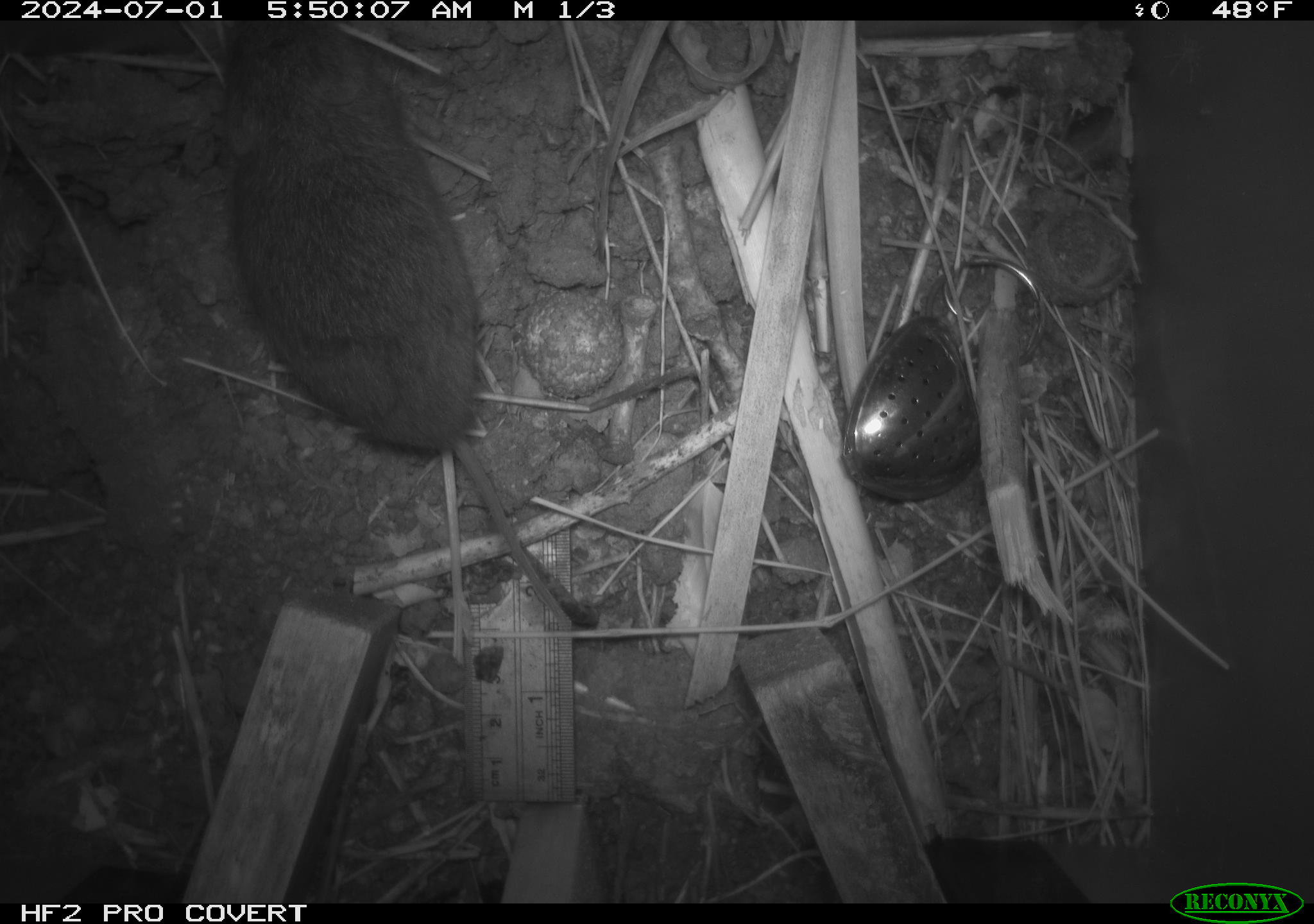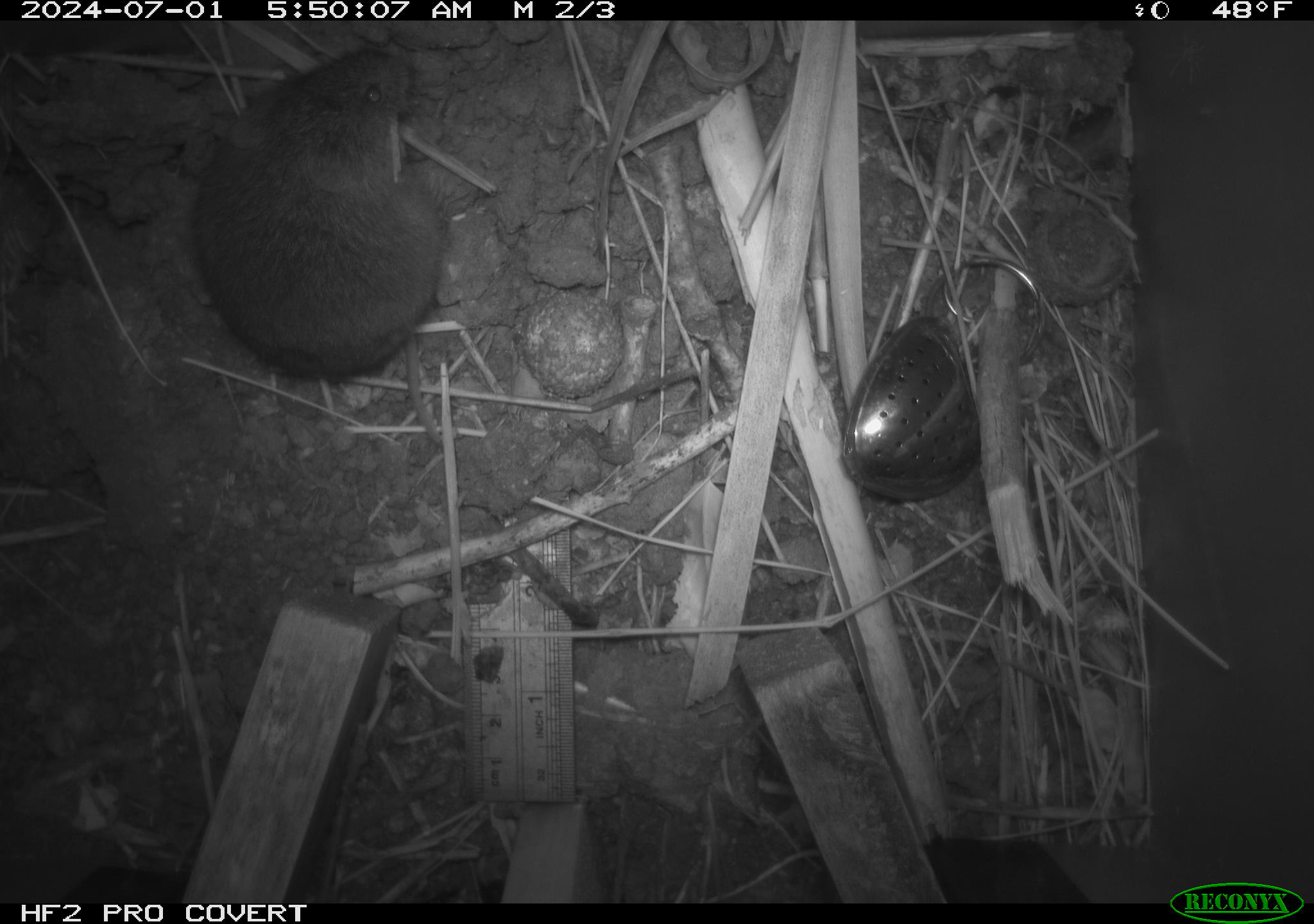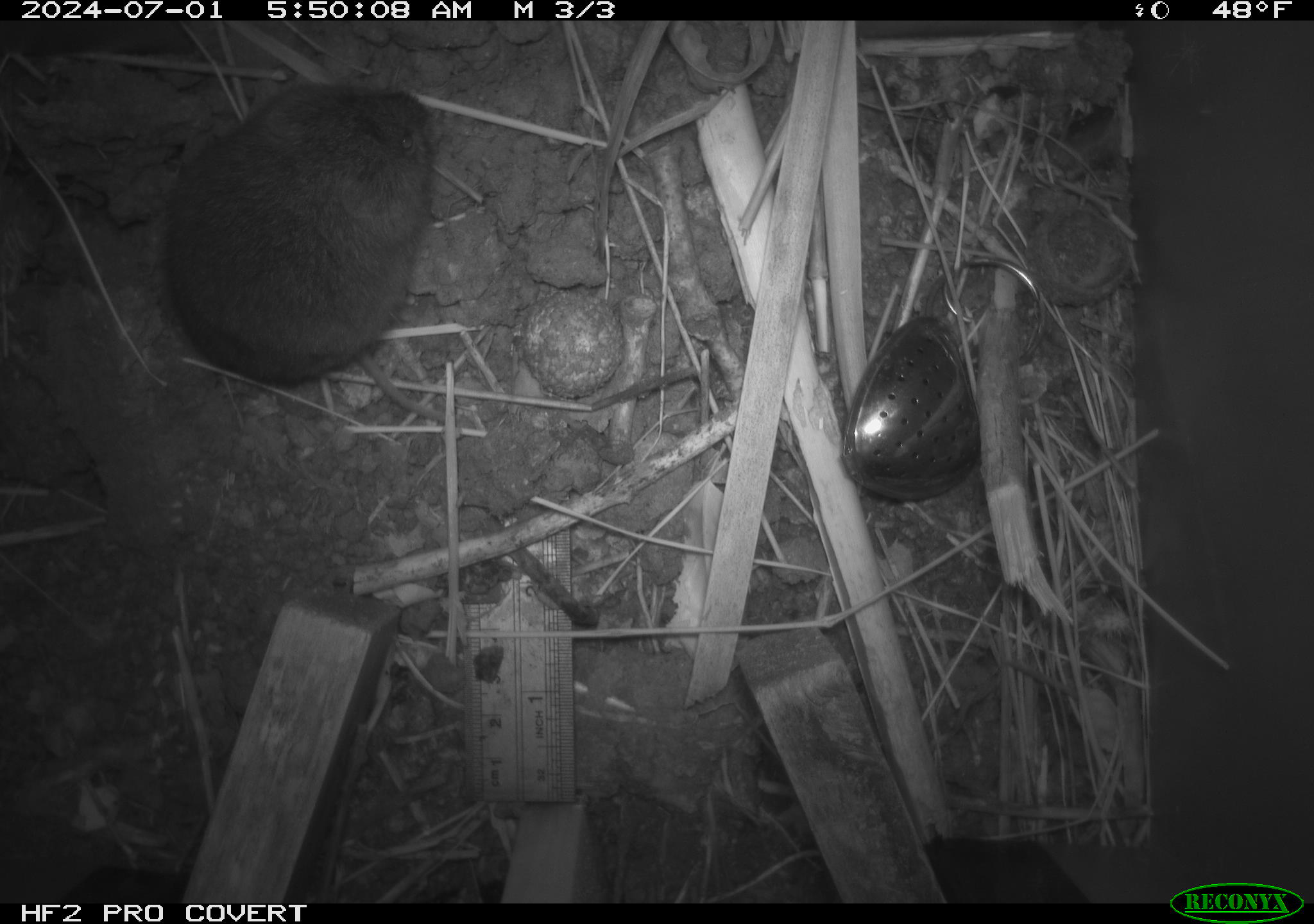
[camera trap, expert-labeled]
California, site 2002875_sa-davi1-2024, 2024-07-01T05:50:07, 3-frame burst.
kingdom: Animalia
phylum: Chordata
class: Mammalia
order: Rodentia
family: Cricetidae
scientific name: Arvicolinae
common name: voles, lemmings, and muskrats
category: arvicolinae subfamily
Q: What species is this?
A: Arvicolinae subfamily (voles, lemmings, and muskrats) (Arvicolinae).